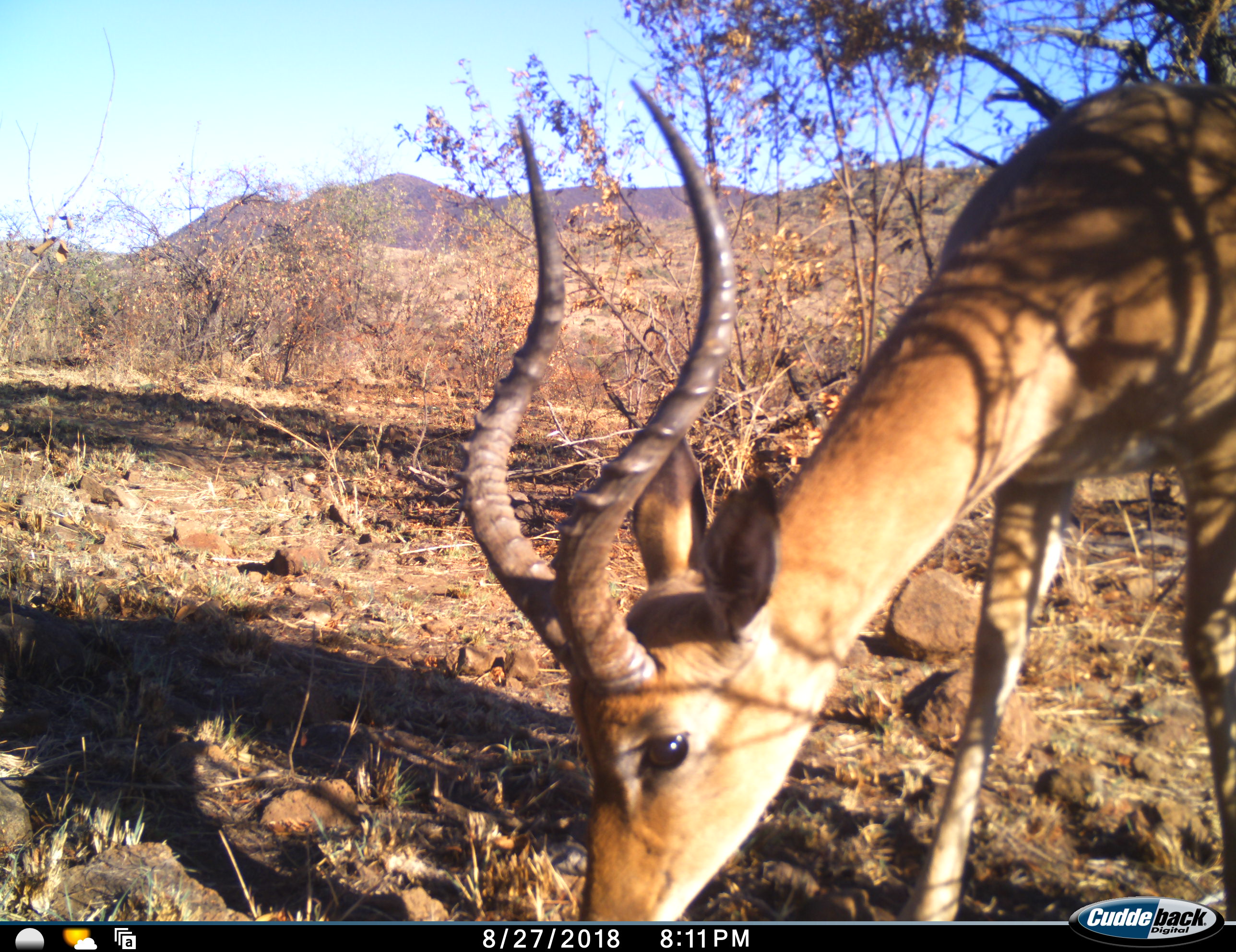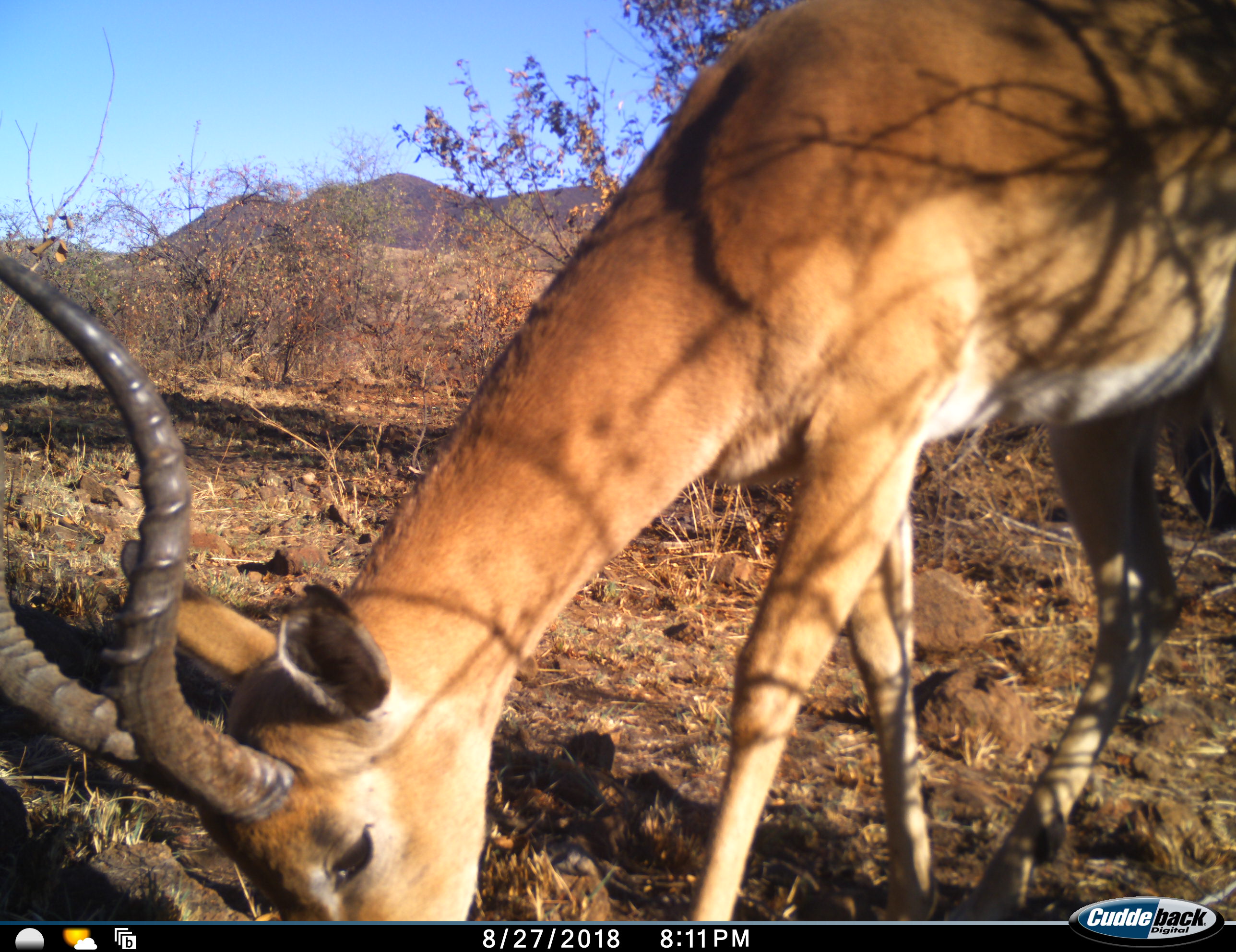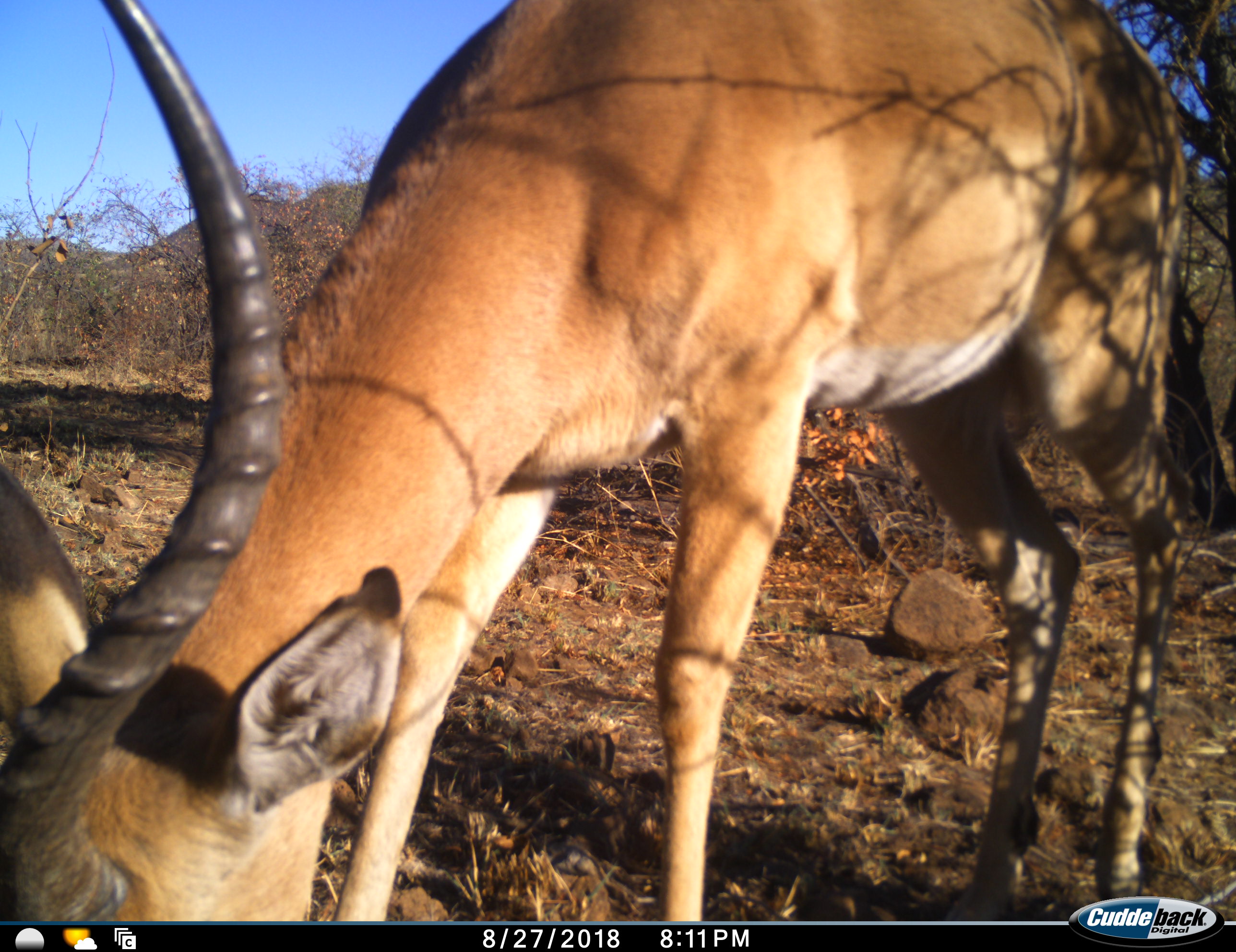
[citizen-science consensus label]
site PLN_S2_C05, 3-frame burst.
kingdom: Animalia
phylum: Chordata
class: Mammalia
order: Artiodactyla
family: Bovidae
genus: Aepyceros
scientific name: Aepyceros melampus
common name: impala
Impala (Aepyceros melampus), count 1. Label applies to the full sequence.